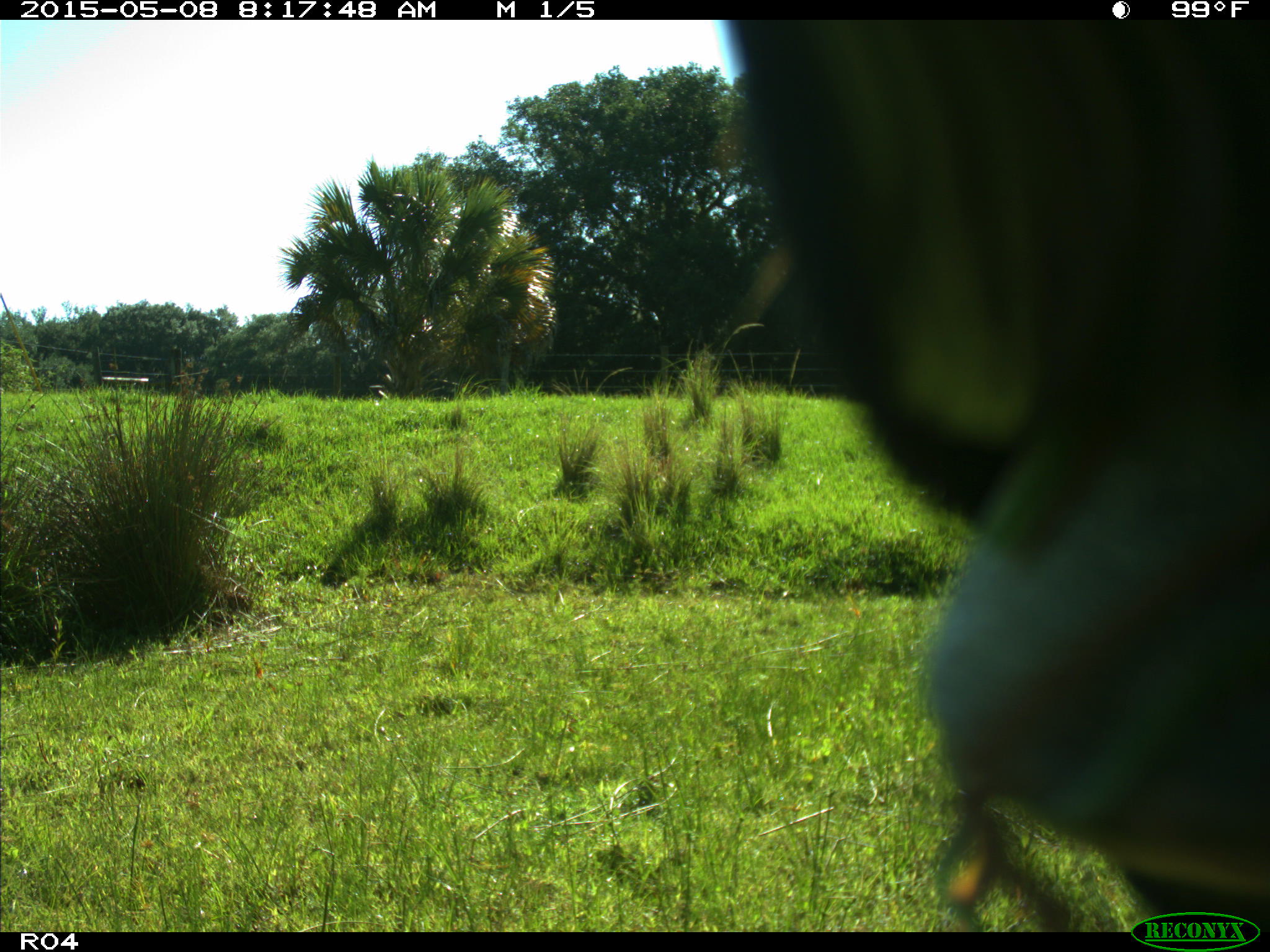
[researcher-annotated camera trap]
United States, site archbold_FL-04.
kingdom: Animalia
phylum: Chordata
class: Mammalia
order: Artiodactyla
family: Bovidae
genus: Bos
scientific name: Bos taurus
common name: domestic cow